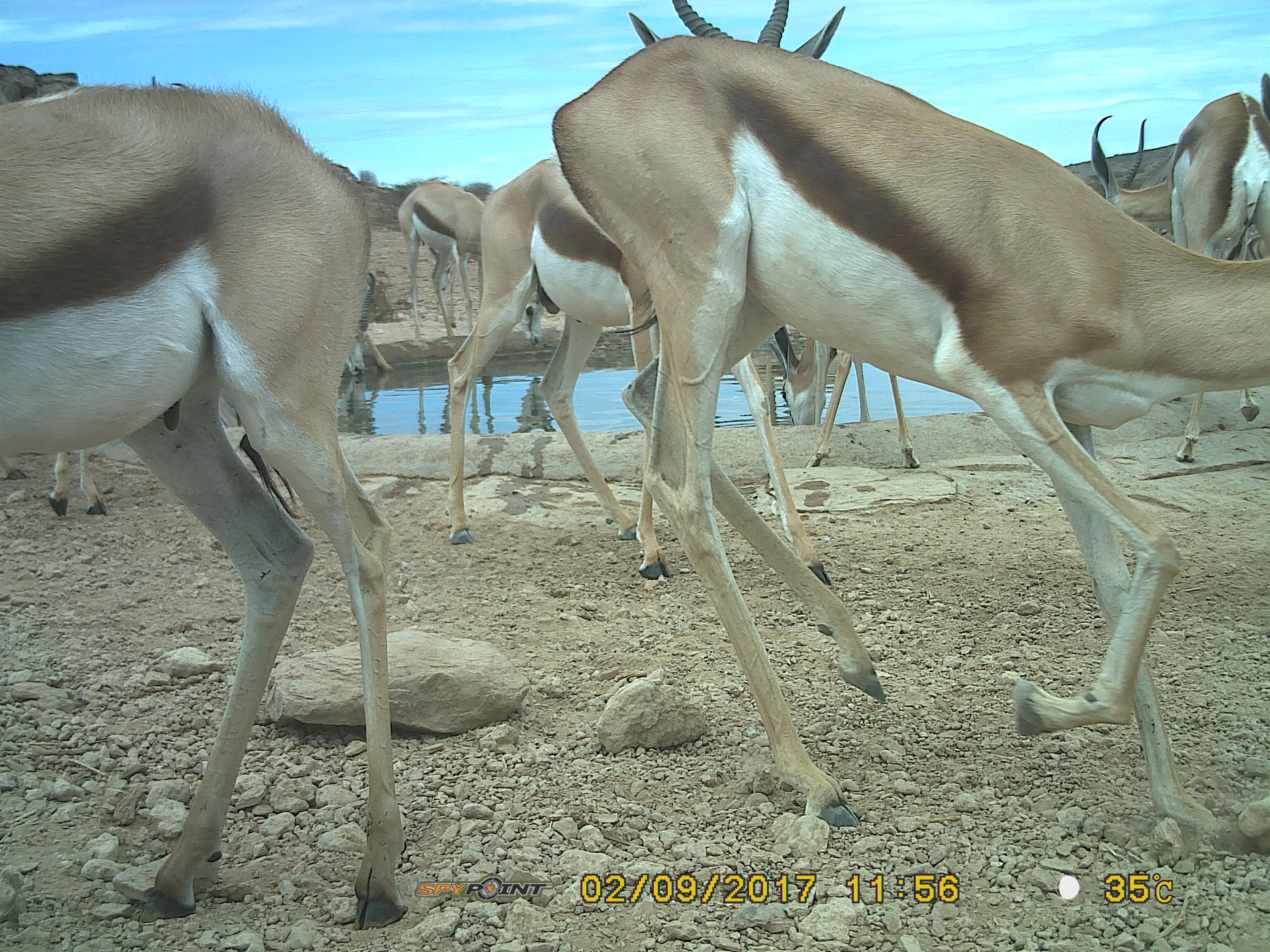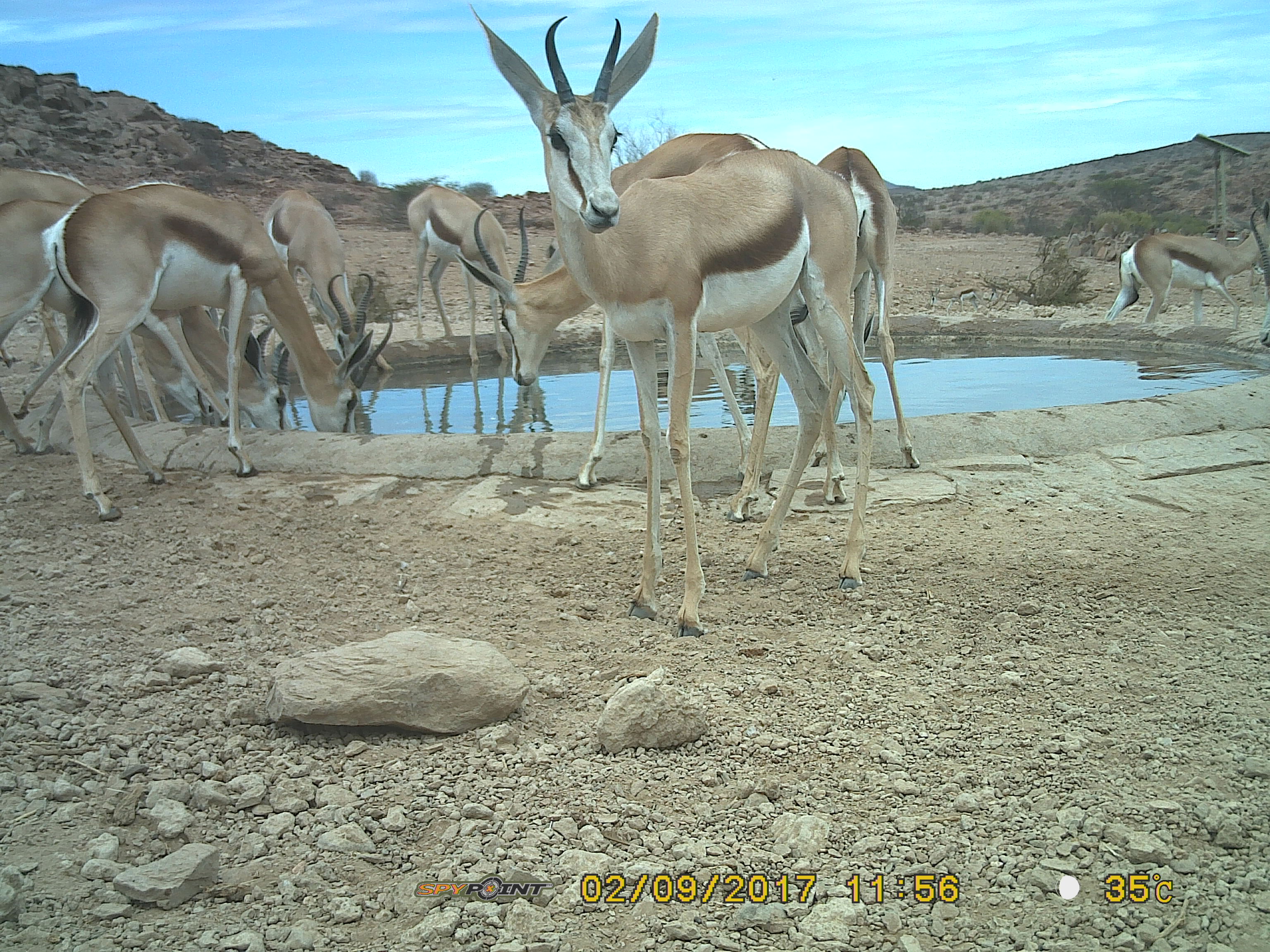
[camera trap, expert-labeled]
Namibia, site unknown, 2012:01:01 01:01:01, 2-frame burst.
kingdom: Animalia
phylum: Chordata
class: Mammalia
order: Artiodactyla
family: Bovidae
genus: Antidorcas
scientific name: Antidorcas marsupialis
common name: springbok